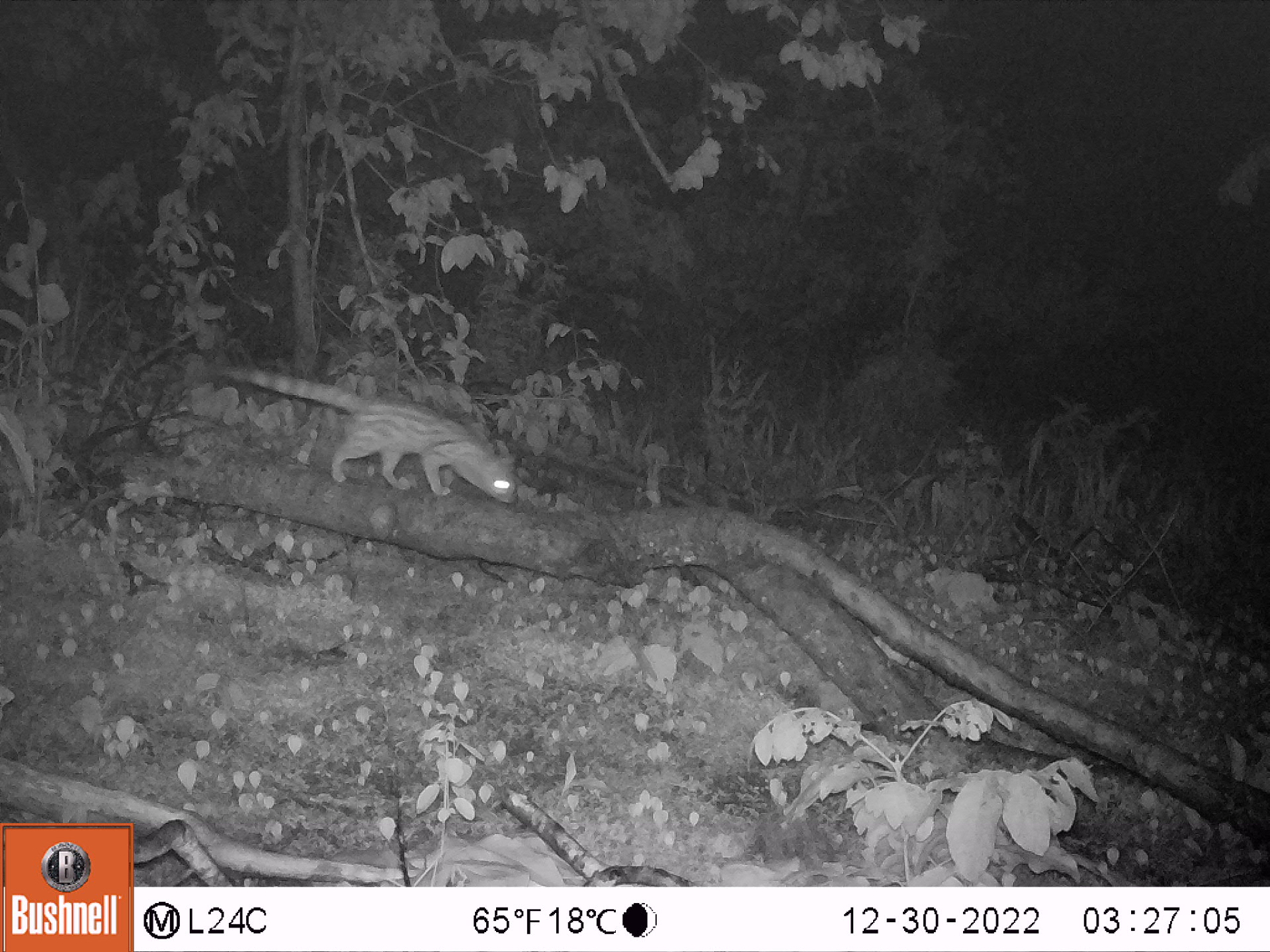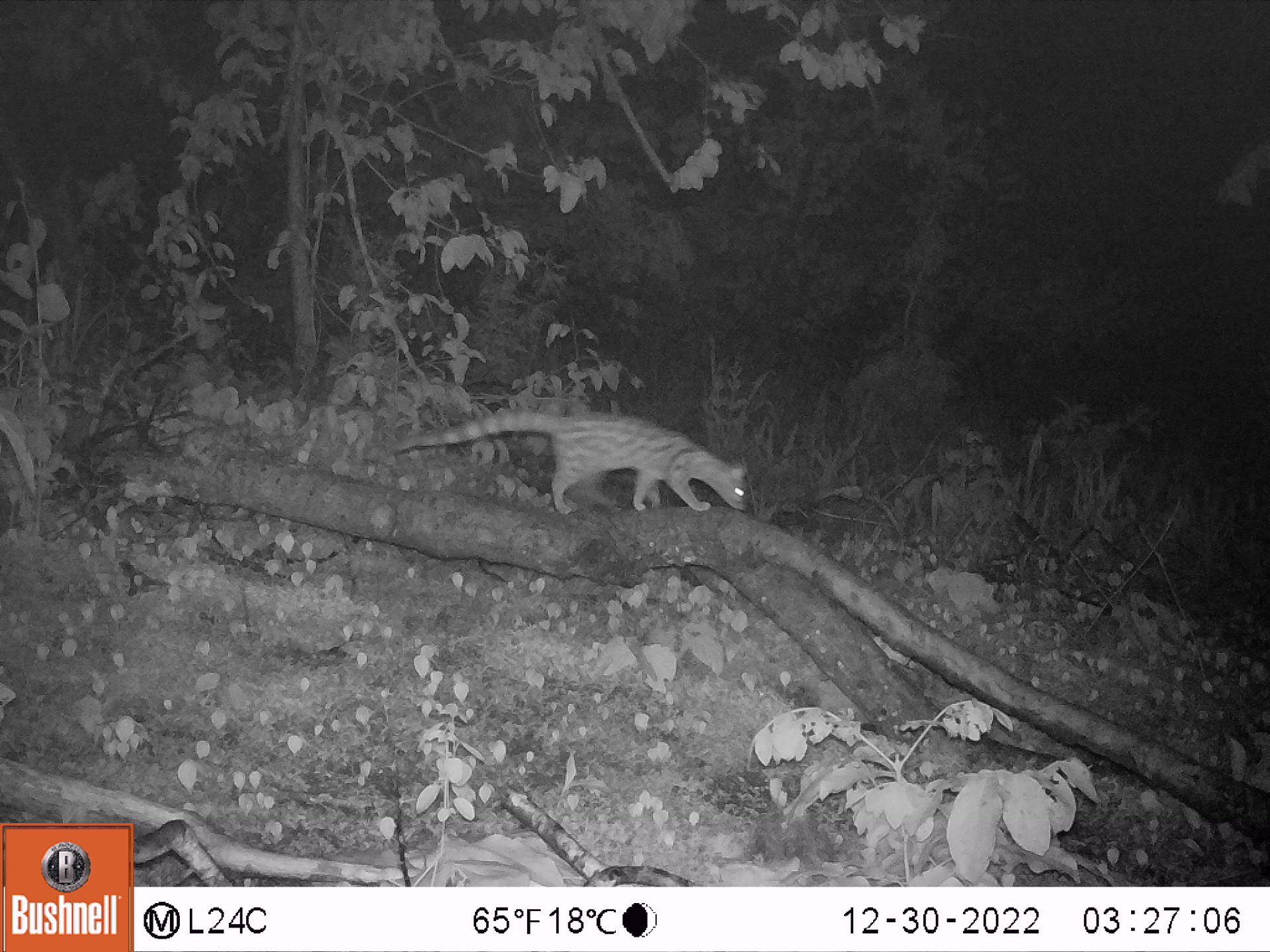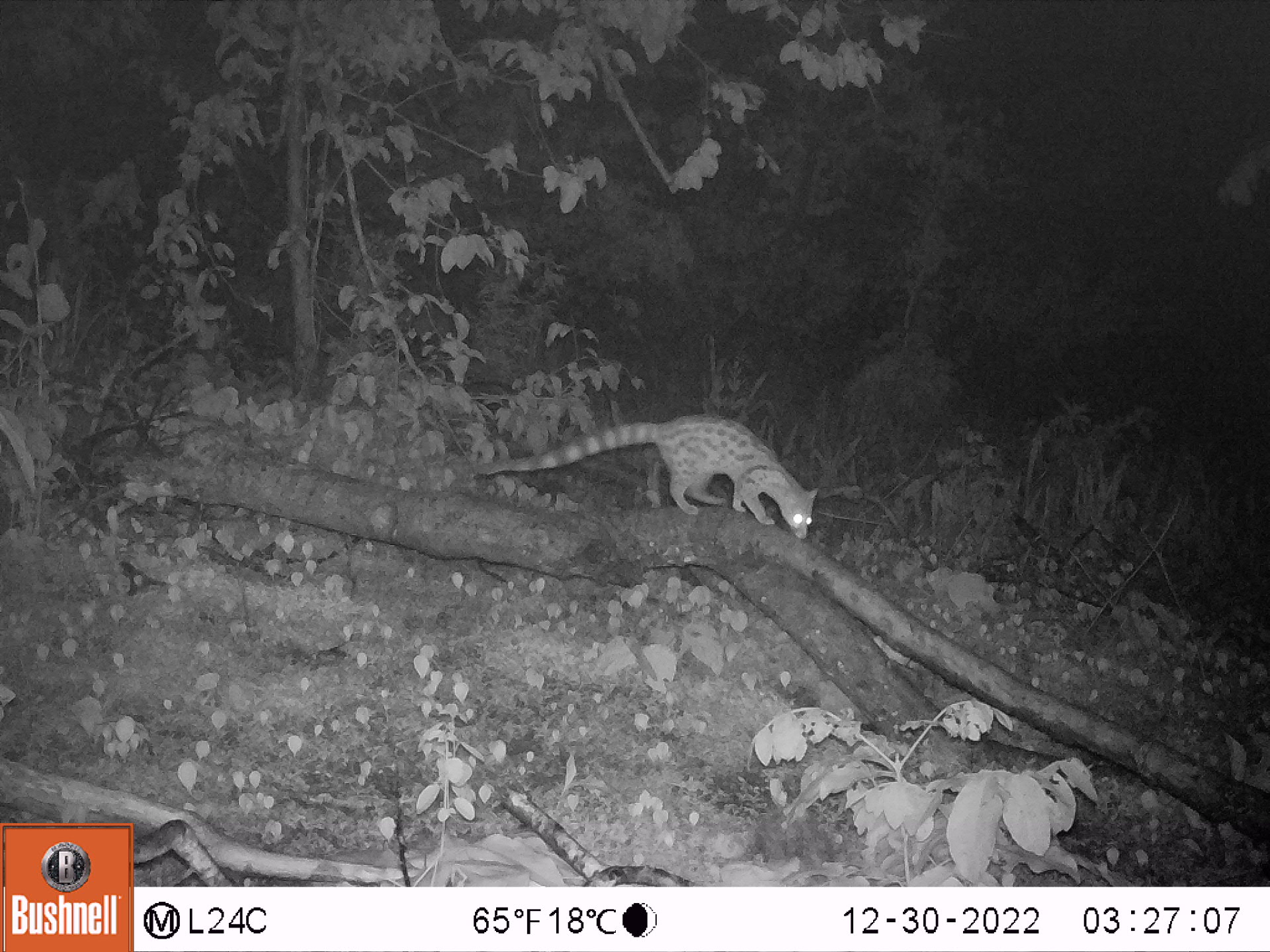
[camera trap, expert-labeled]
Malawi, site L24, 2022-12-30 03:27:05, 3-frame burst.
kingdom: Animalia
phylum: Chordata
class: Mammalia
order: Carnivora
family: Viverridae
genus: Genetta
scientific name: Genetta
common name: genet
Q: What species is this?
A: Genet (Genetta).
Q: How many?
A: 1.